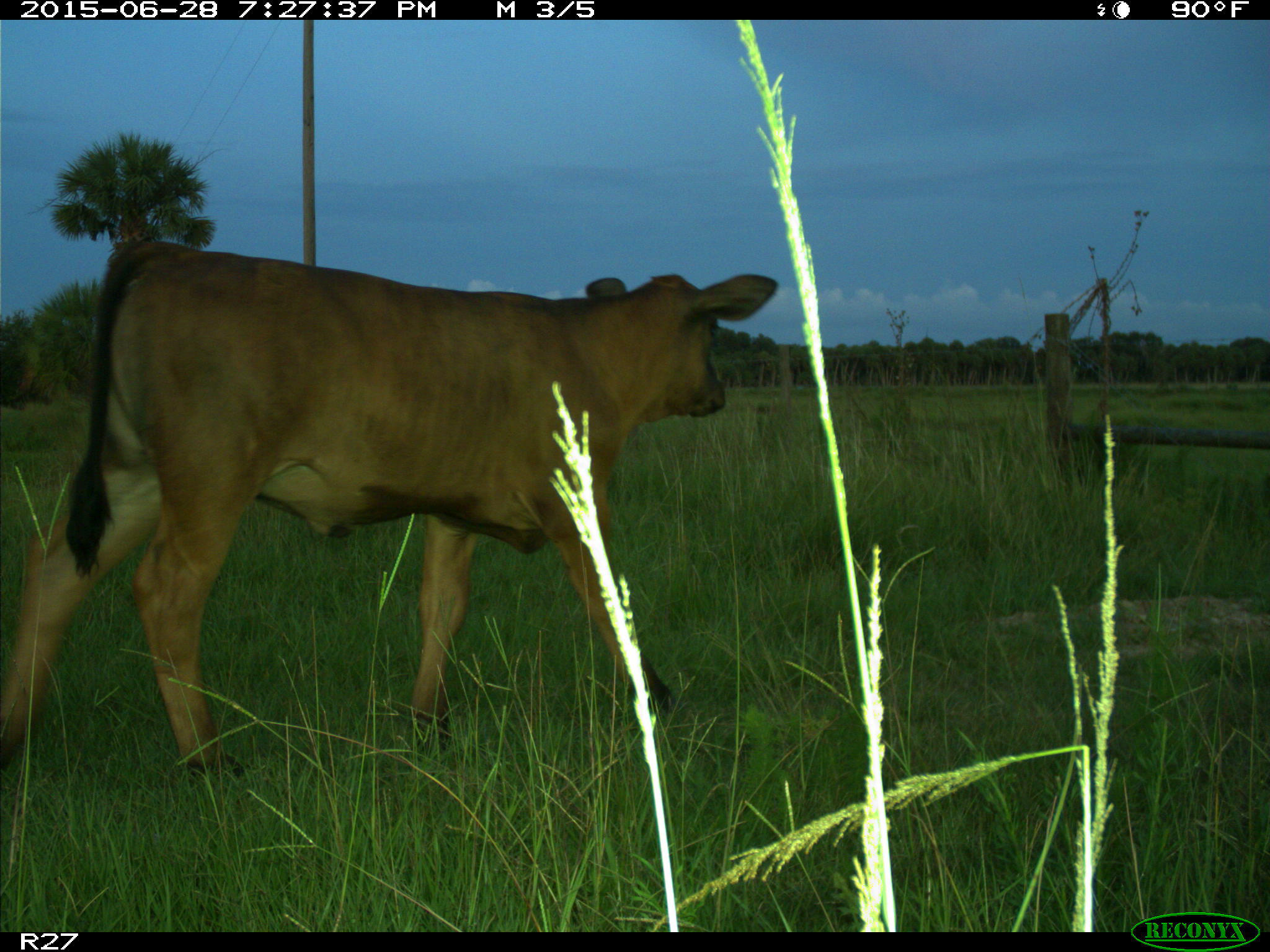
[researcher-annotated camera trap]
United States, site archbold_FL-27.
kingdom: Animalia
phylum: Chordata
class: Mammalia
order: Artiodactyla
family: Bovidae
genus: Bos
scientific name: Bos taurus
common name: domestic cow